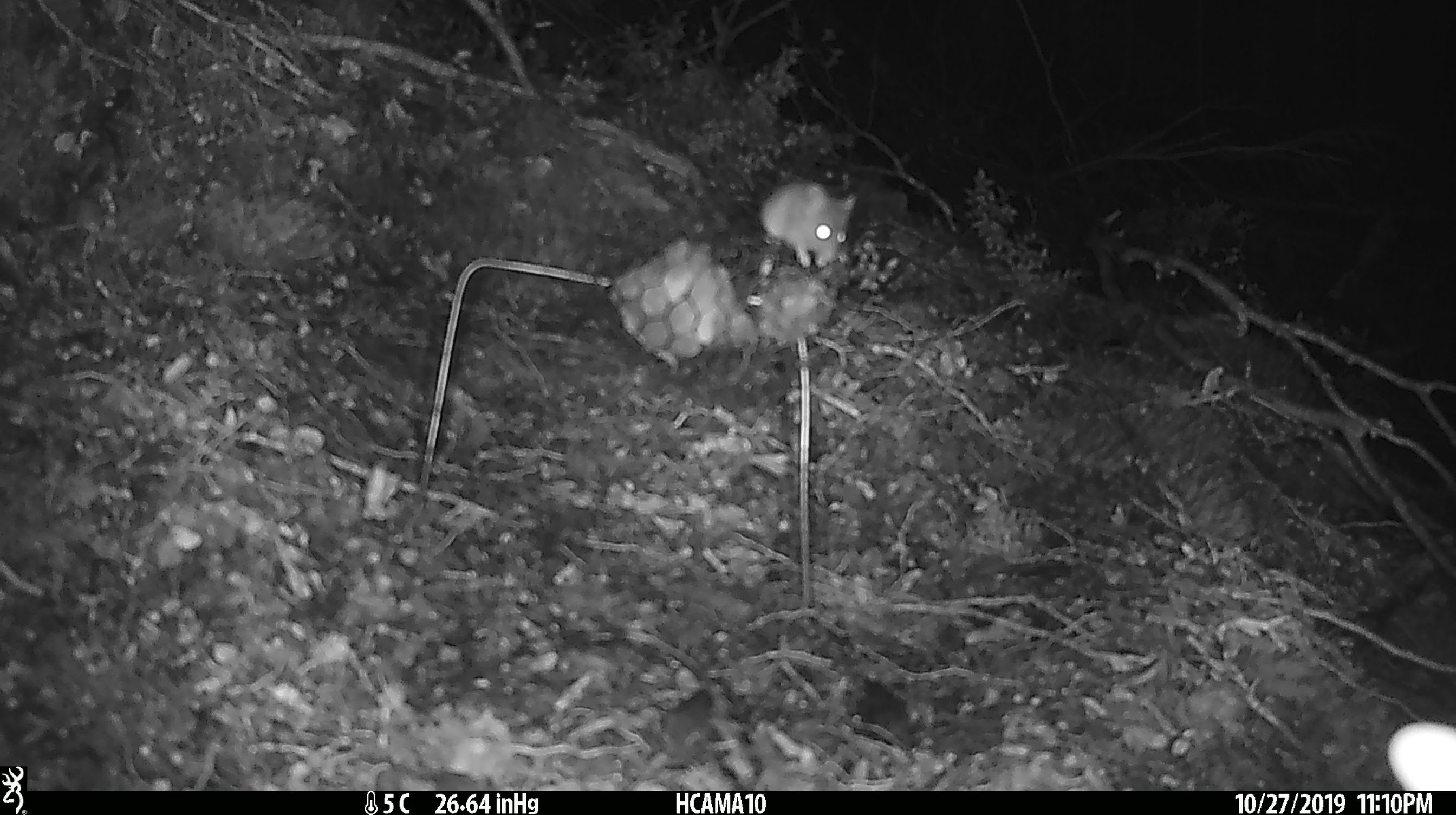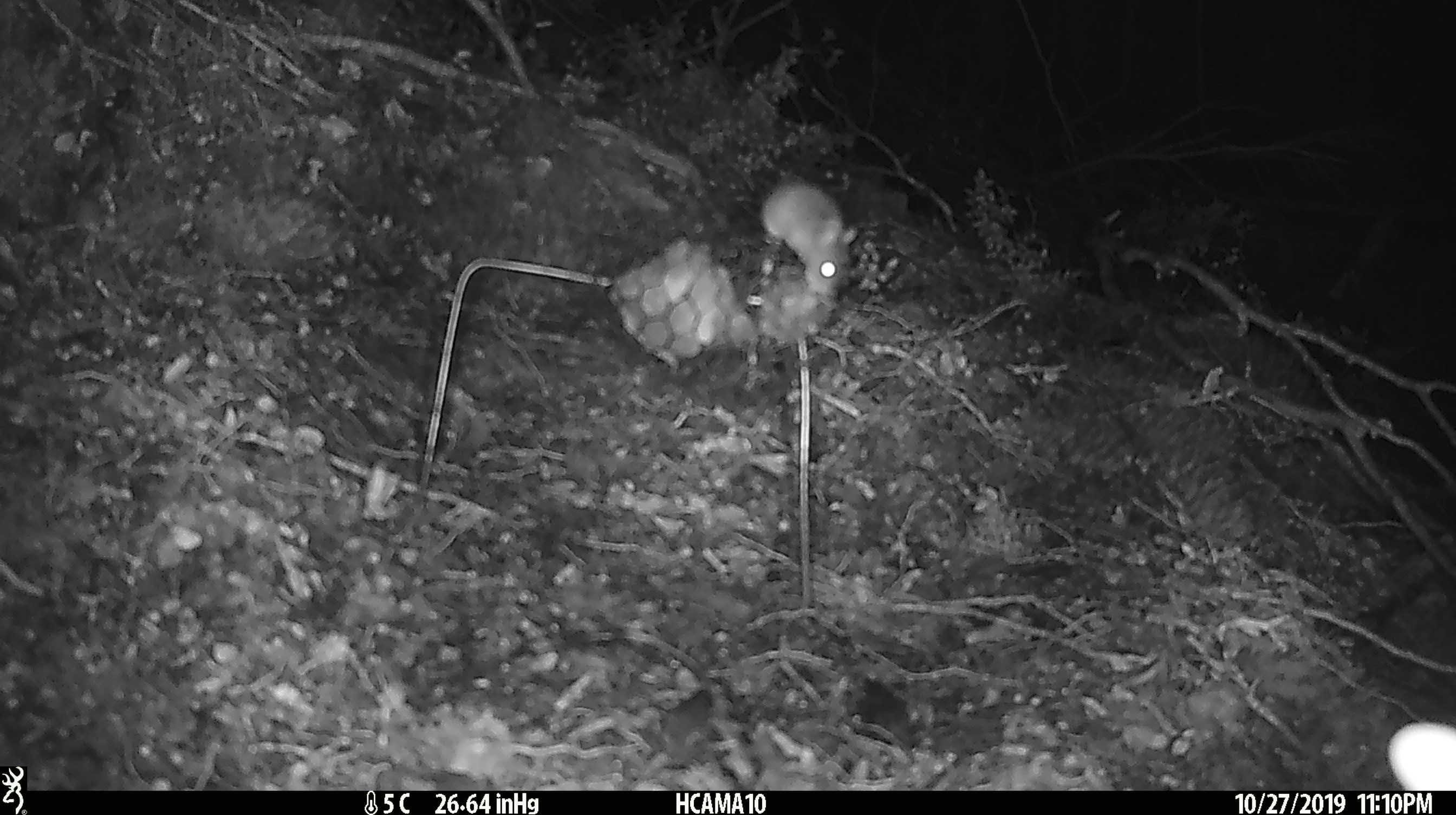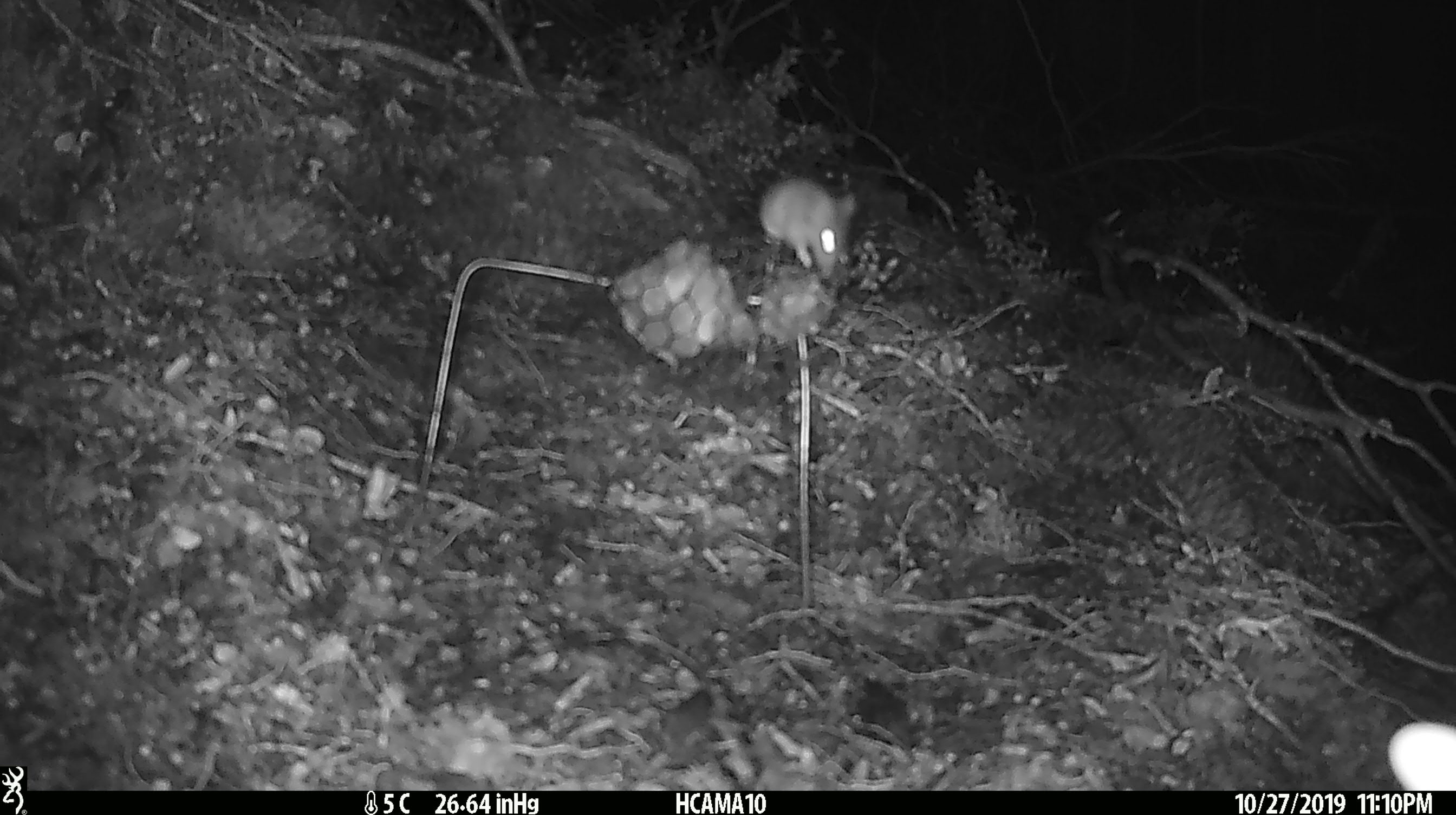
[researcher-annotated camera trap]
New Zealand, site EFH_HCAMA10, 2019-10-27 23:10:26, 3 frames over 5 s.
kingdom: Animalia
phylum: Chordata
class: Mammalia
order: Rodentia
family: Muridae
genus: Mus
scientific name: Mus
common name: mouse